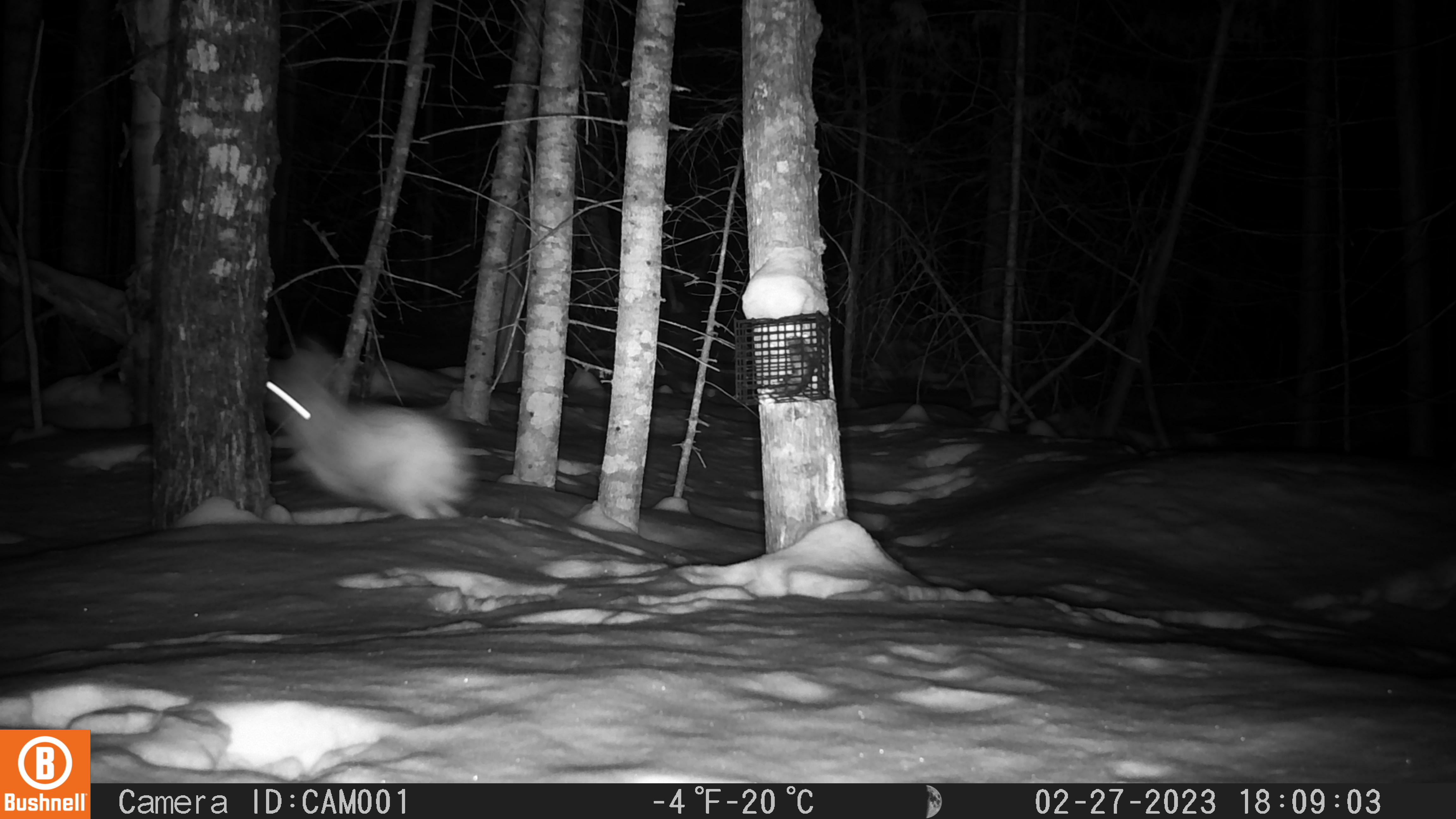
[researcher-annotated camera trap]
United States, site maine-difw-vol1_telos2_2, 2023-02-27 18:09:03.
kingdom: Animalia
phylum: Chordata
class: Mammalia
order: Lagomorpha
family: Leporidae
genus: Lepus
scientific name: Lepus americanus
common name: snowshoe hare